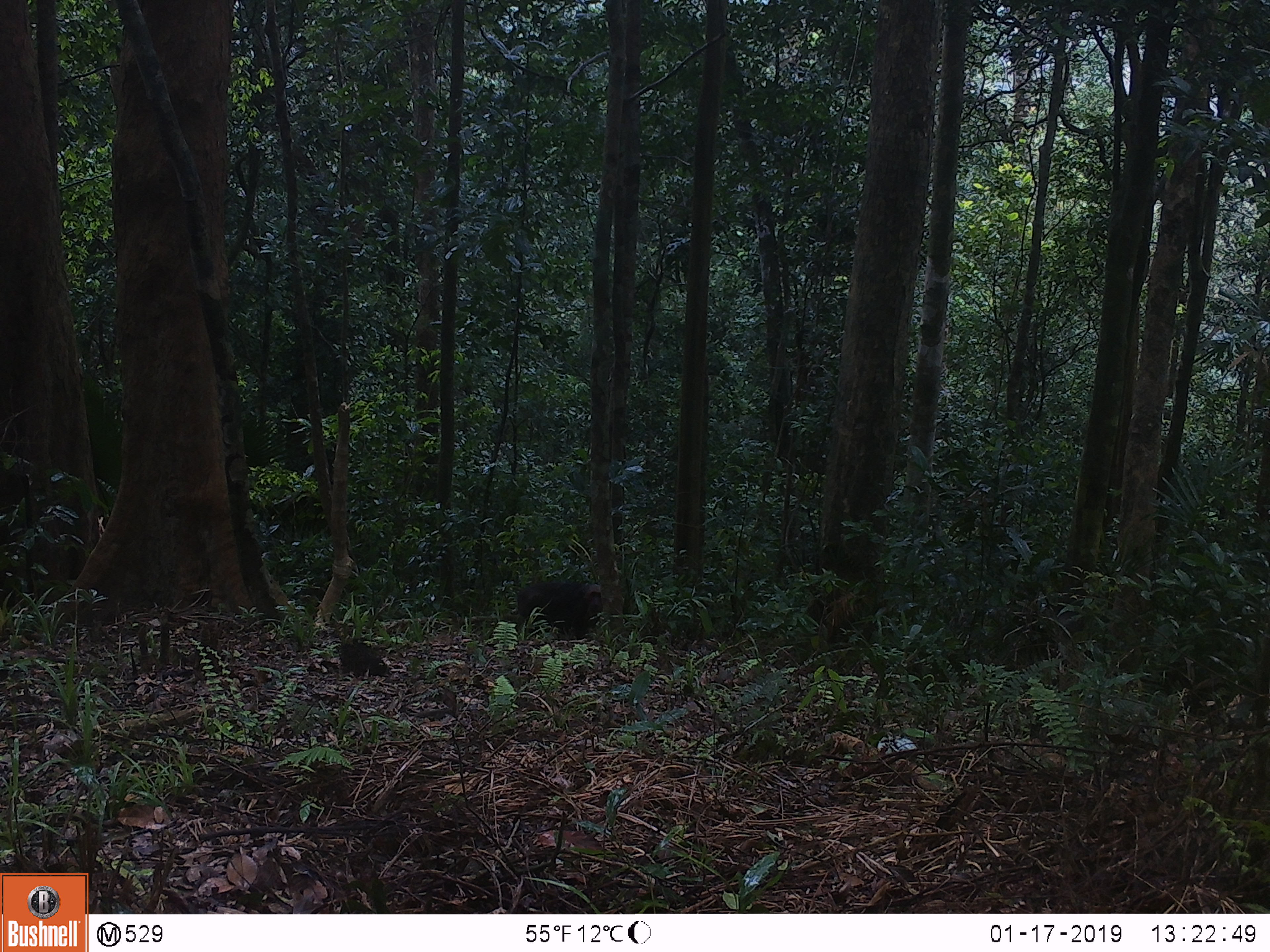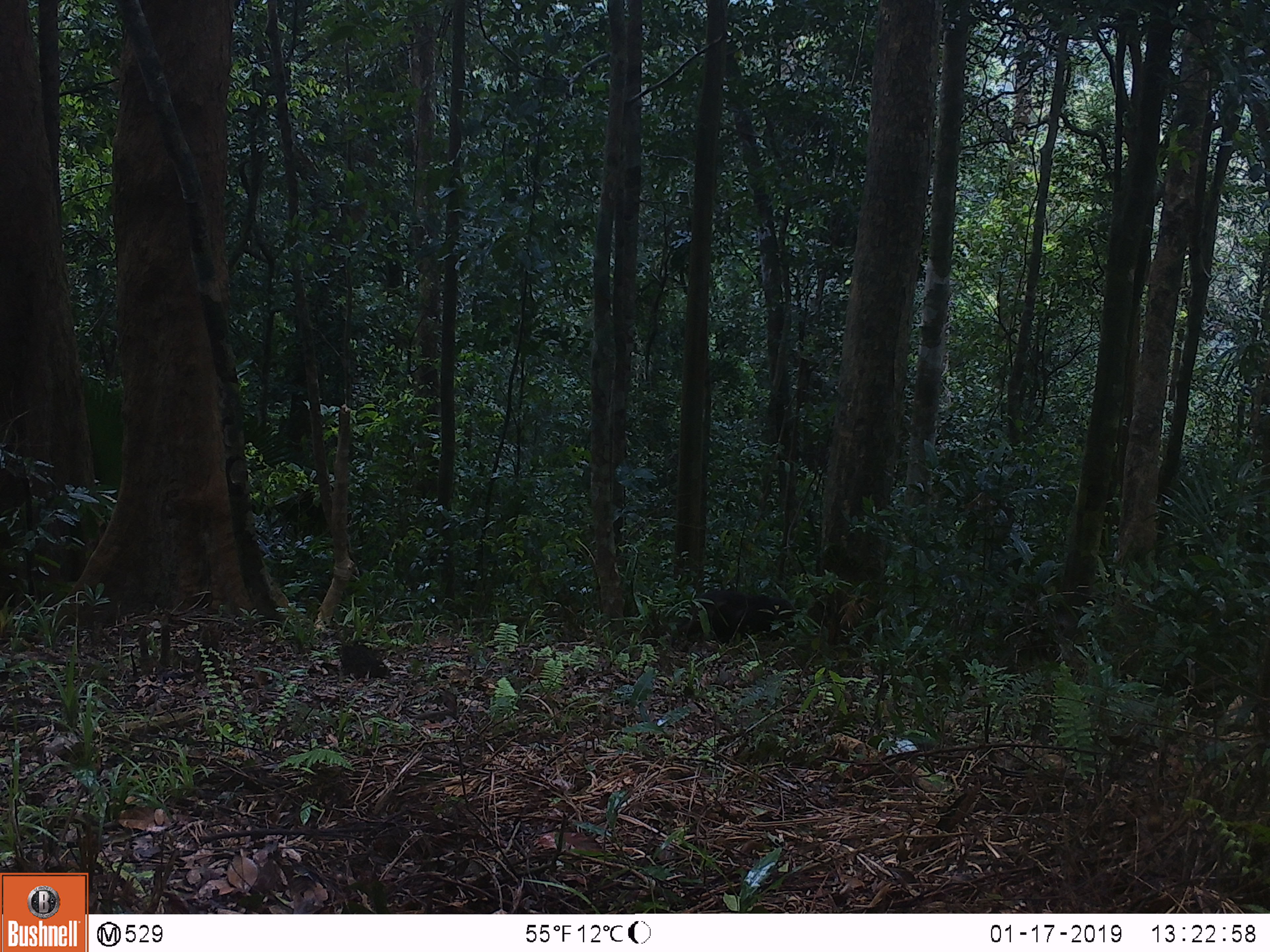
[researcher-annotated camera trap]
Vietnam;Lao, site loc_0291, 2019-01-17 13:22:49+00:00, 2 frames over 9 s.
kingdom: Animalia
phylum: Chordata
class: Mammalia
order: Primates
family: Cercopithecidae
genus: Macaca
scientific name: Macaca arctoides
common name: stump-tailed macaque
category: stump tailed macaque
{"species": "stump tailed macaque (stump-tailed macaque) (Macaca arctoides)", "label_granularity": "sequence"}